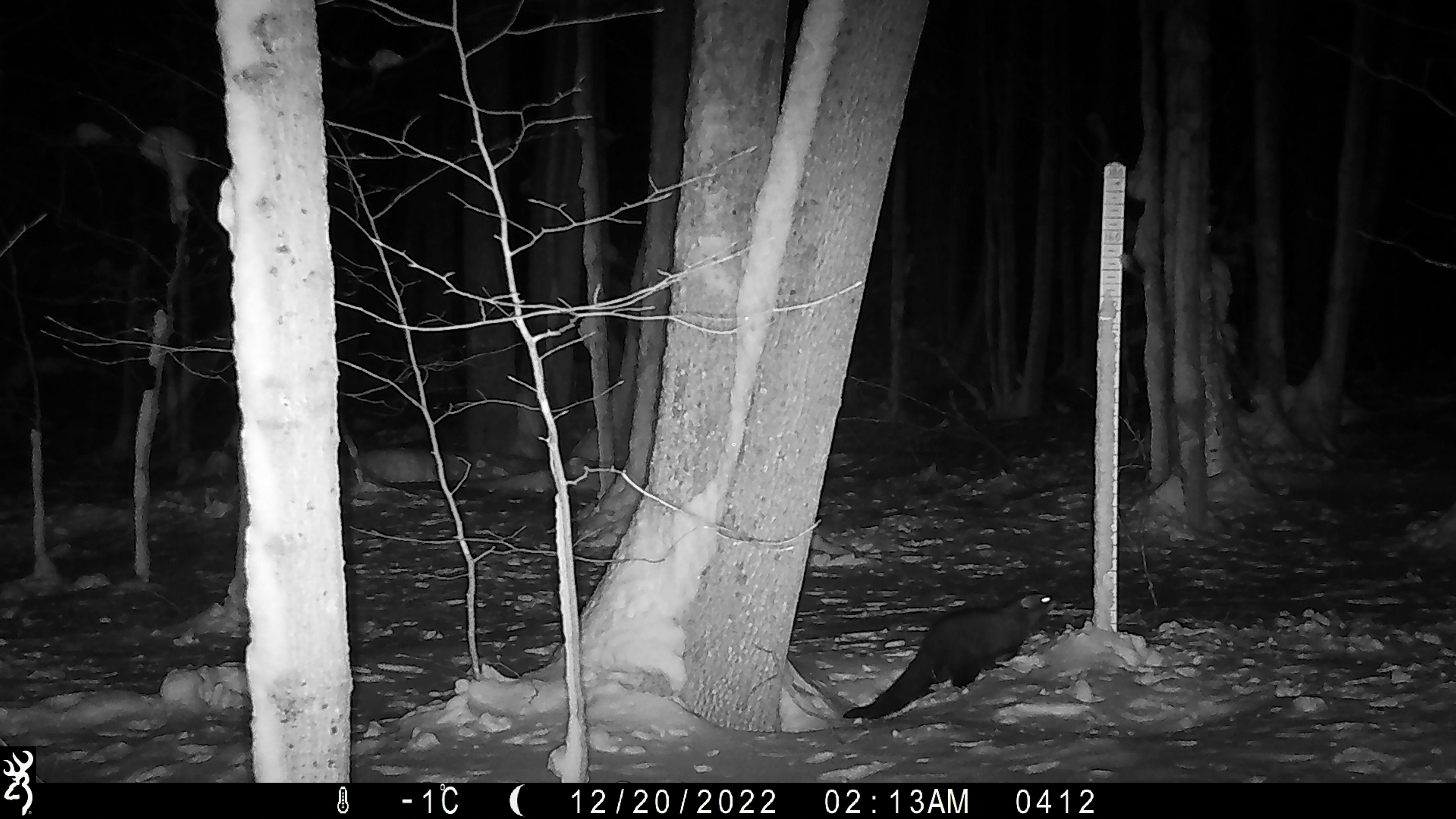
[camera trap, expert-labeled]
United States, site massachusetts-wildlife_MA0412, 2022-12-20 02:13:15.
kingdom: Animalia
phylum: Chordata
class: Mammalia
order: Carnivora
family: Mustelidae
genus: Pekania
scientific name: Pekania pennanti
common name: fisher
Fisher (Pekania pennanti).